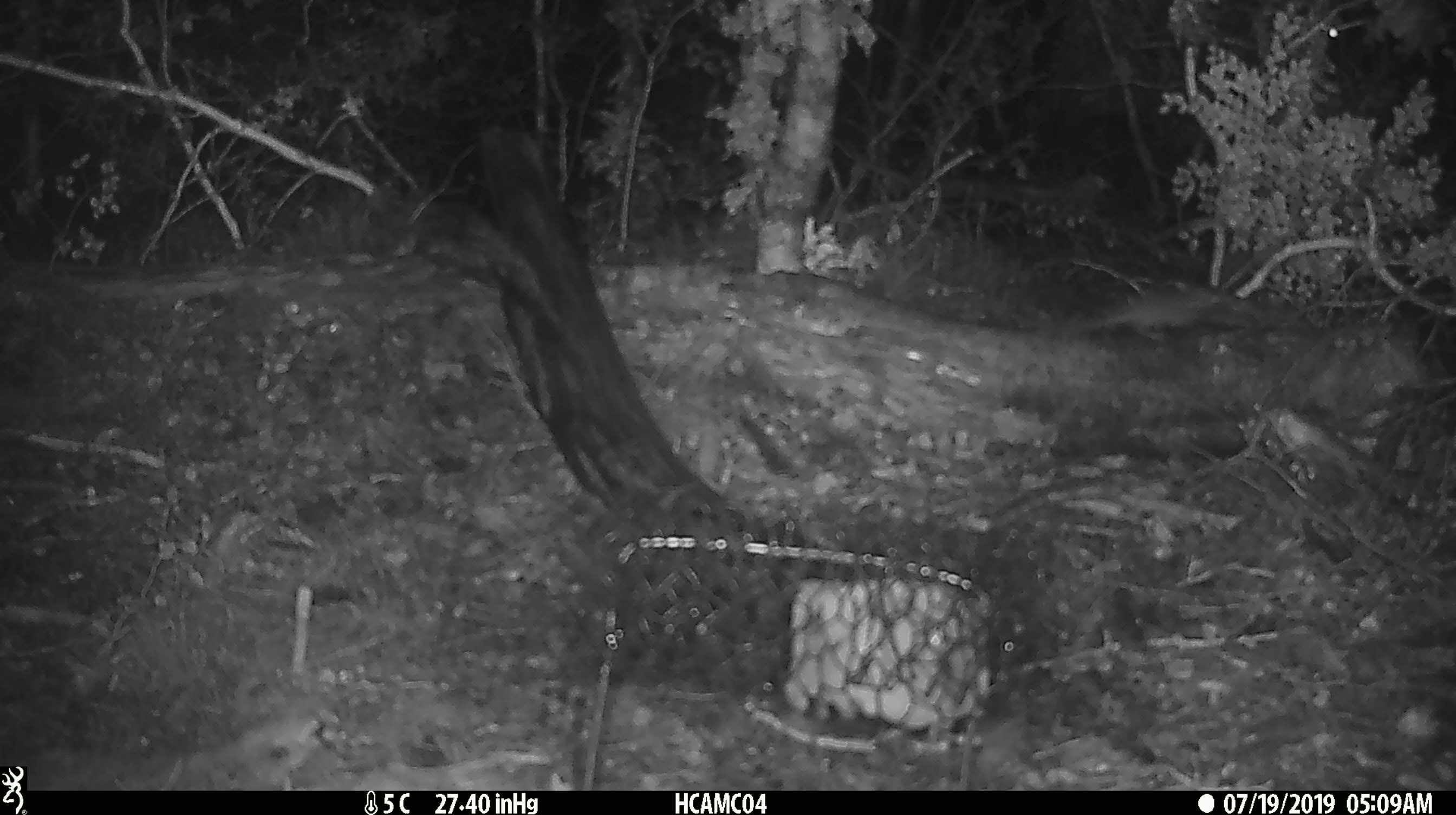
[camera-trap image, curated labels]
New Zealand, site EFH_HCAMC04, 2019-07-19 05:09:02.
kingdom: Animalia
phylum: Chordata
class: Mammalia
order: Rodentia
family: Muridae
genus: Mus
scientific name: Mus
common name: mouse